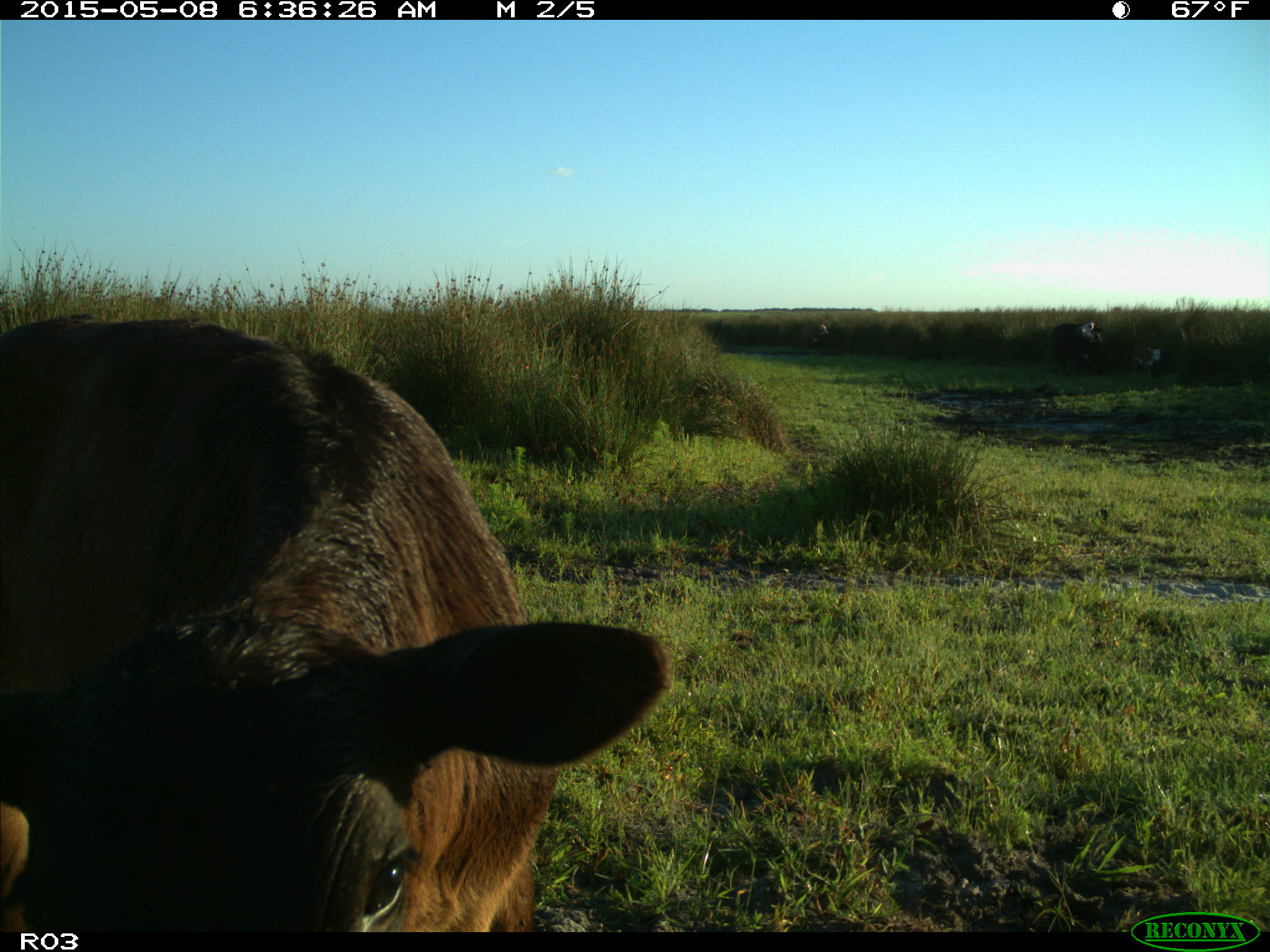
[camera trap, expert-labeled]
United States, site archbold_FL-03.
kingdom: Animalia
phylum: Chordata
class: Mammalia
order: Artiodactyla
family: Bovidae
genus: Bos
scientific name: Bos taurus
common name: domestic cow